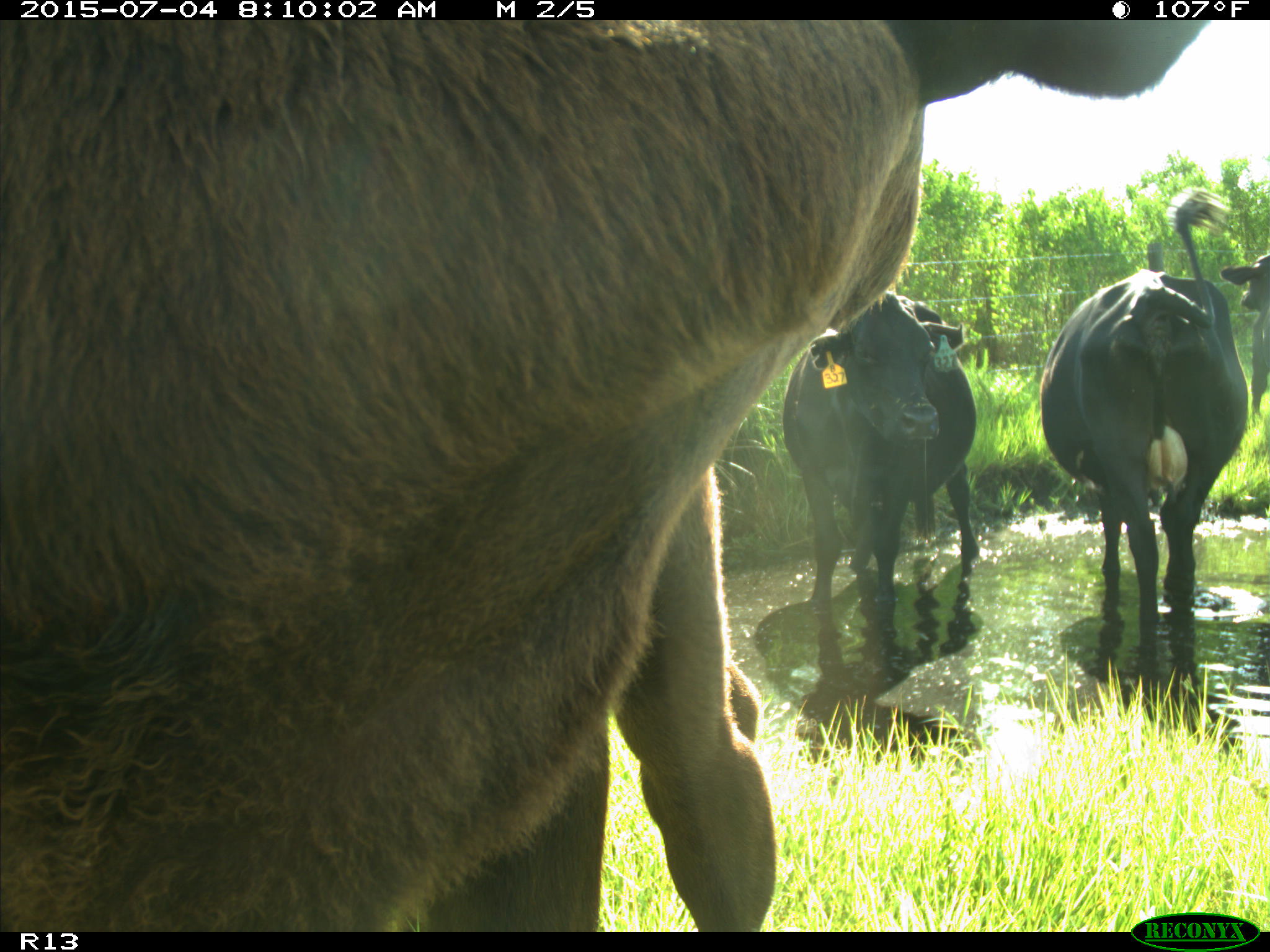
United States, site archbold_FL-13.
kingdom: Animalia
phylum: Chordata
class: Mammalia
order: Artiodactyla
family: Bovidae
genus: Bos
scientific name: Bos taurus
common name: domestic cow